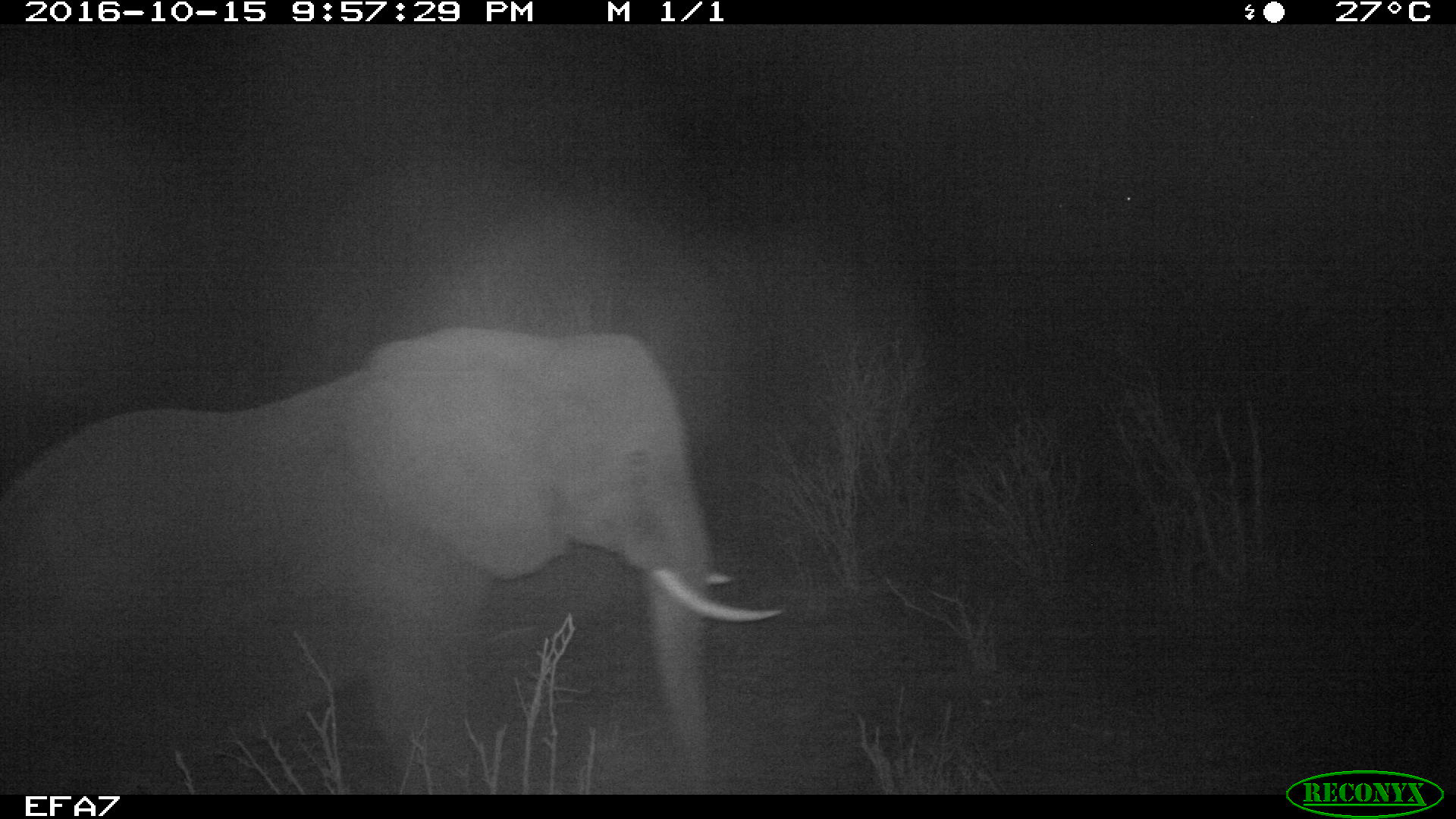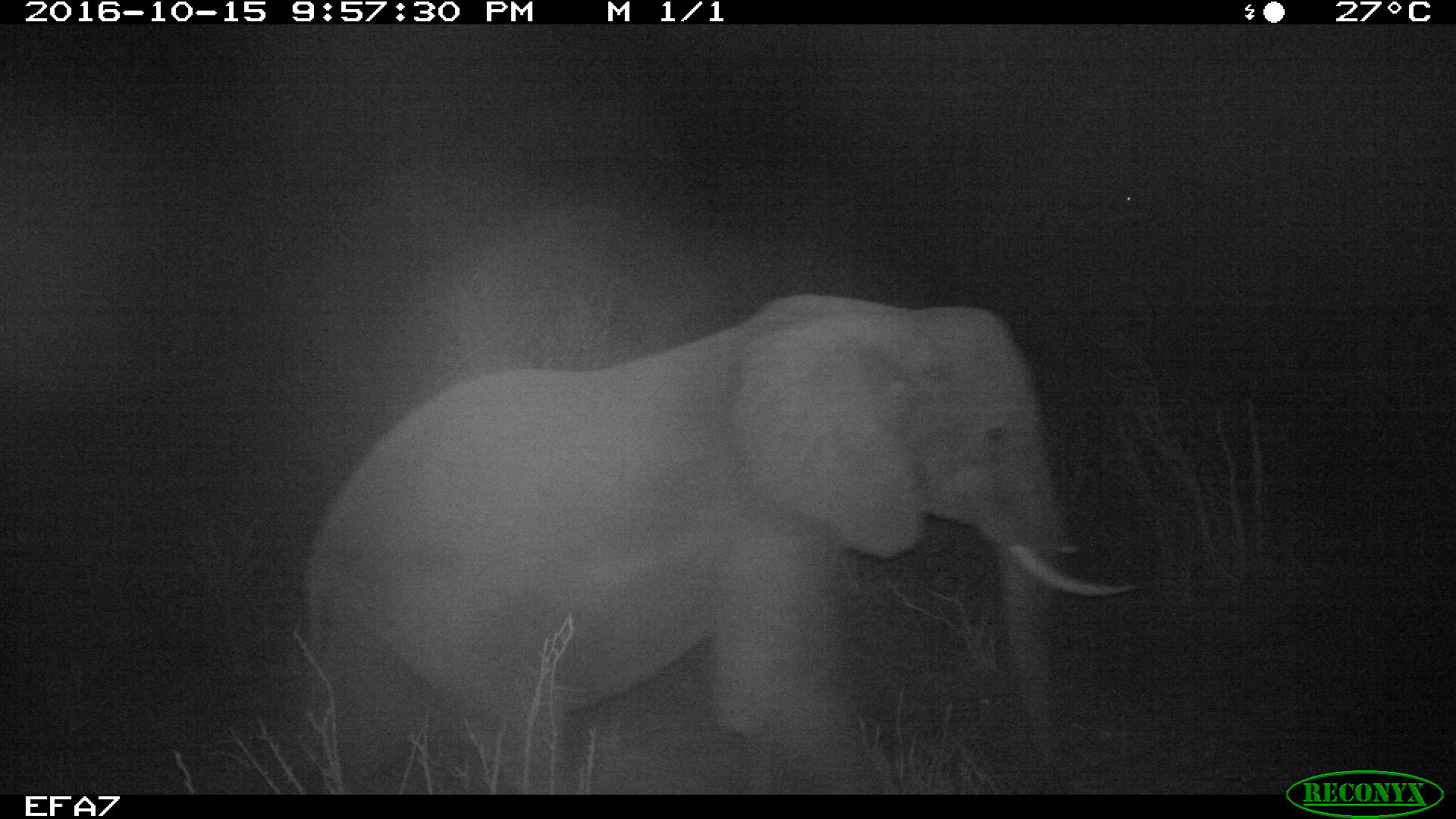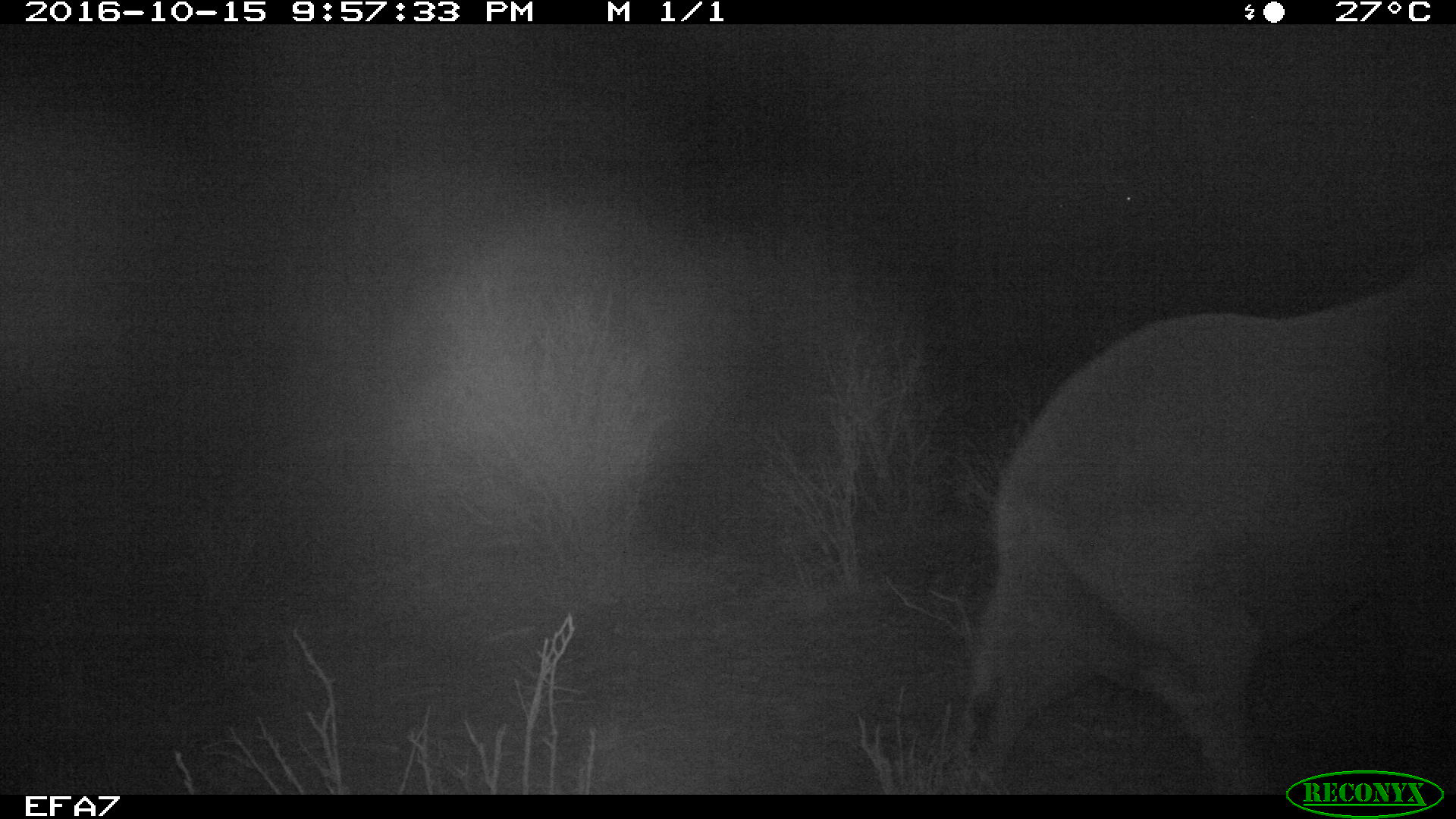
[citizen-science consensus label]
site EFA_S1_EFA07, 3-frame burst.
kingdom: Animalia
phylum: Chordata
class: Mammalia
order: Proboscidea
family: Elephantidae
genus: Loxodonta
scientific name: Loxodonta africana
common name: african bush elephant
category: elephant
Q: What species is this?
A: Elephant (african bush elephant) (Loxodonta africana).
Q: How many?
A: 1.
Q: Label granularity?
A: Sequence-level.